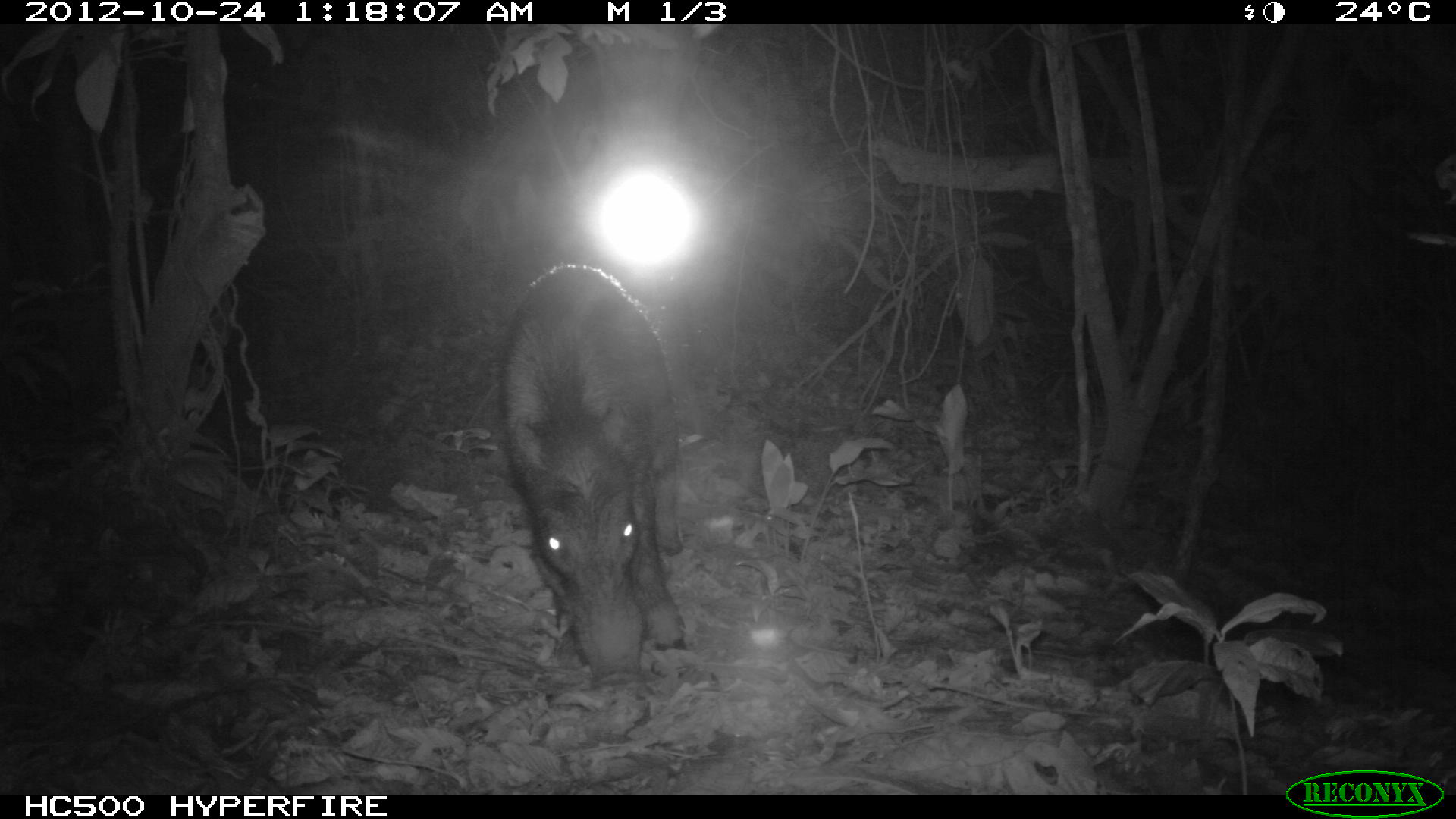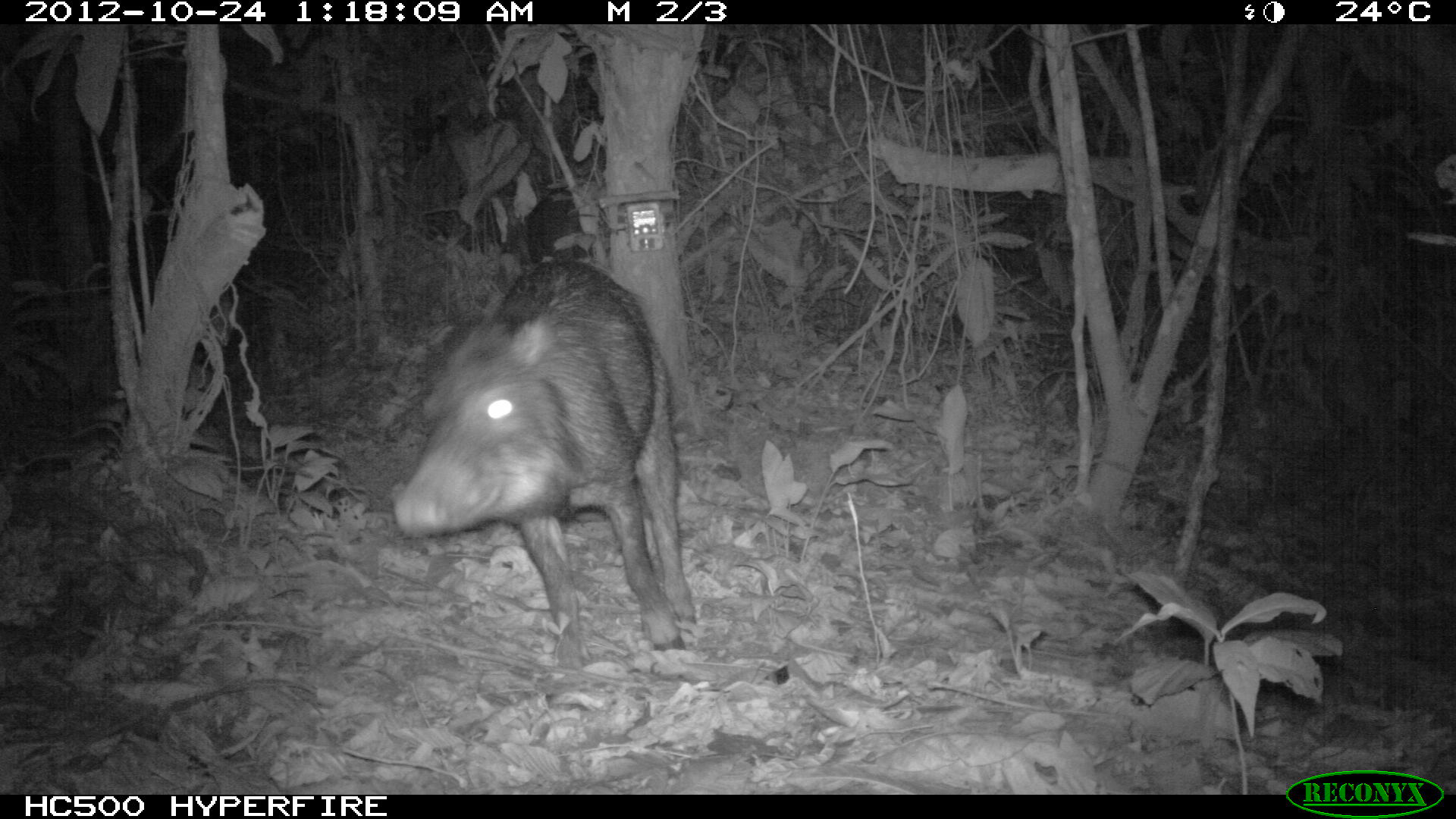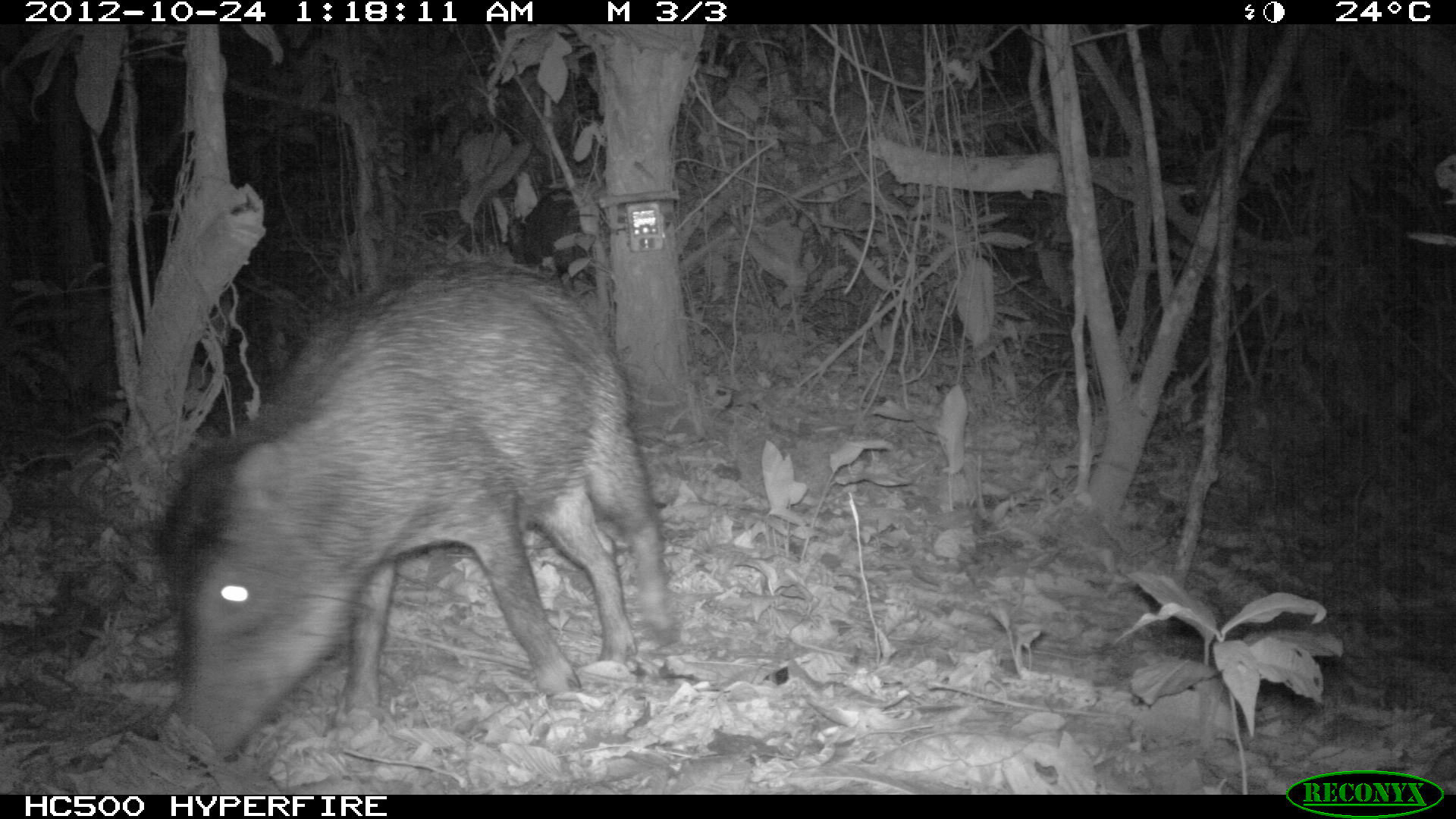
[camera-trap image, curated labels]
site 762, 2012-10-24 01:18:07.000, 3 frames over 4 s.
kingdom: Animalia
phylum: Chordata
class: Mammalia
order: Artiodactyla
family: Tayassuidae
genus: Tayassu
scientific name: Tayassu pecari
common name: white-lipped peccary